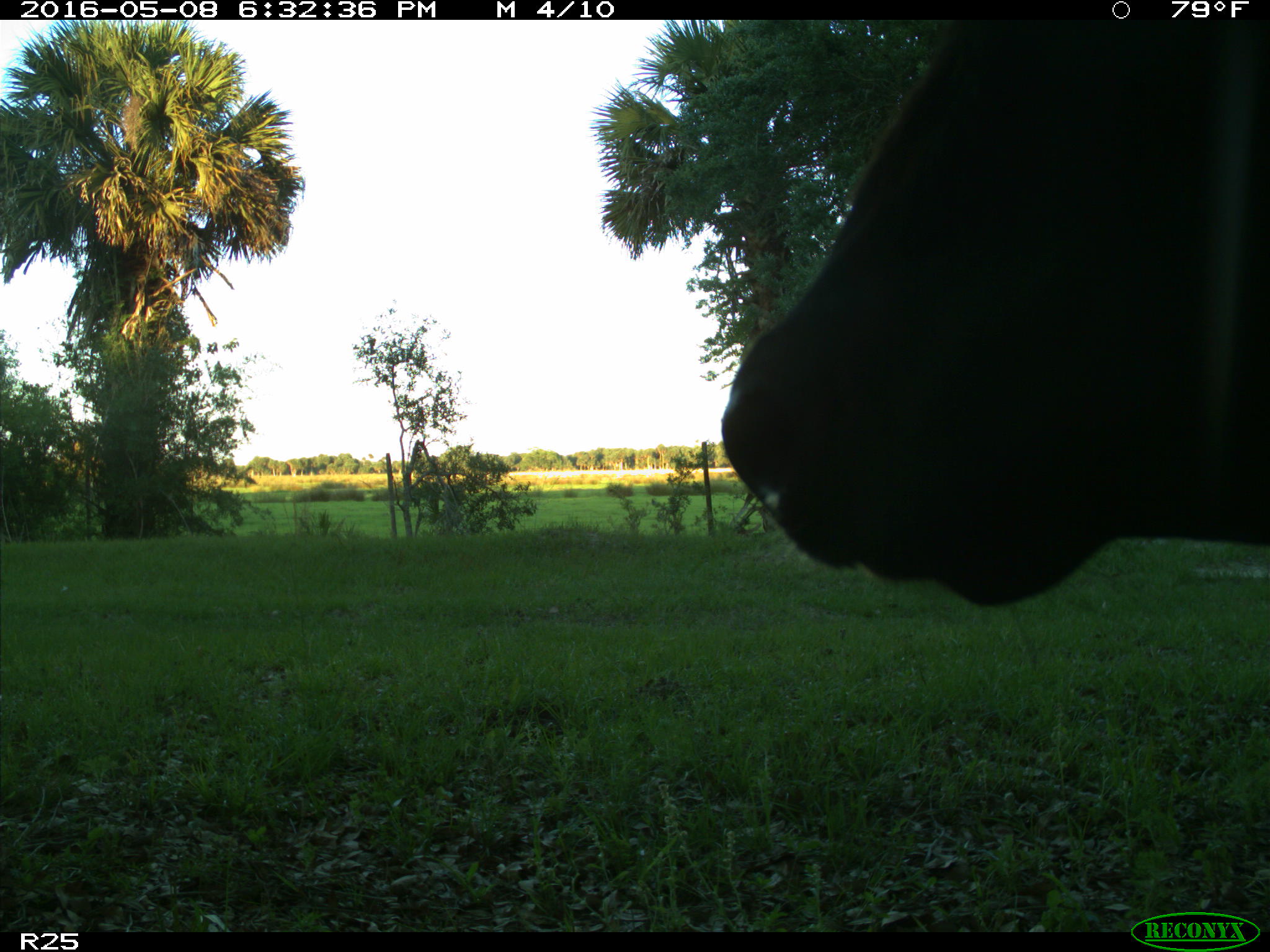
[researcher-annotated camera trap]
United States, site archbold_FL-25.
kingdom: Animalia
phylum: Chordata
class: Mammalia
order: Artiodactyla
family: Bovidae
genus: Bos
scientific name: Bos taurus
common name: domestic cow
Bos taurus (domestic cow).